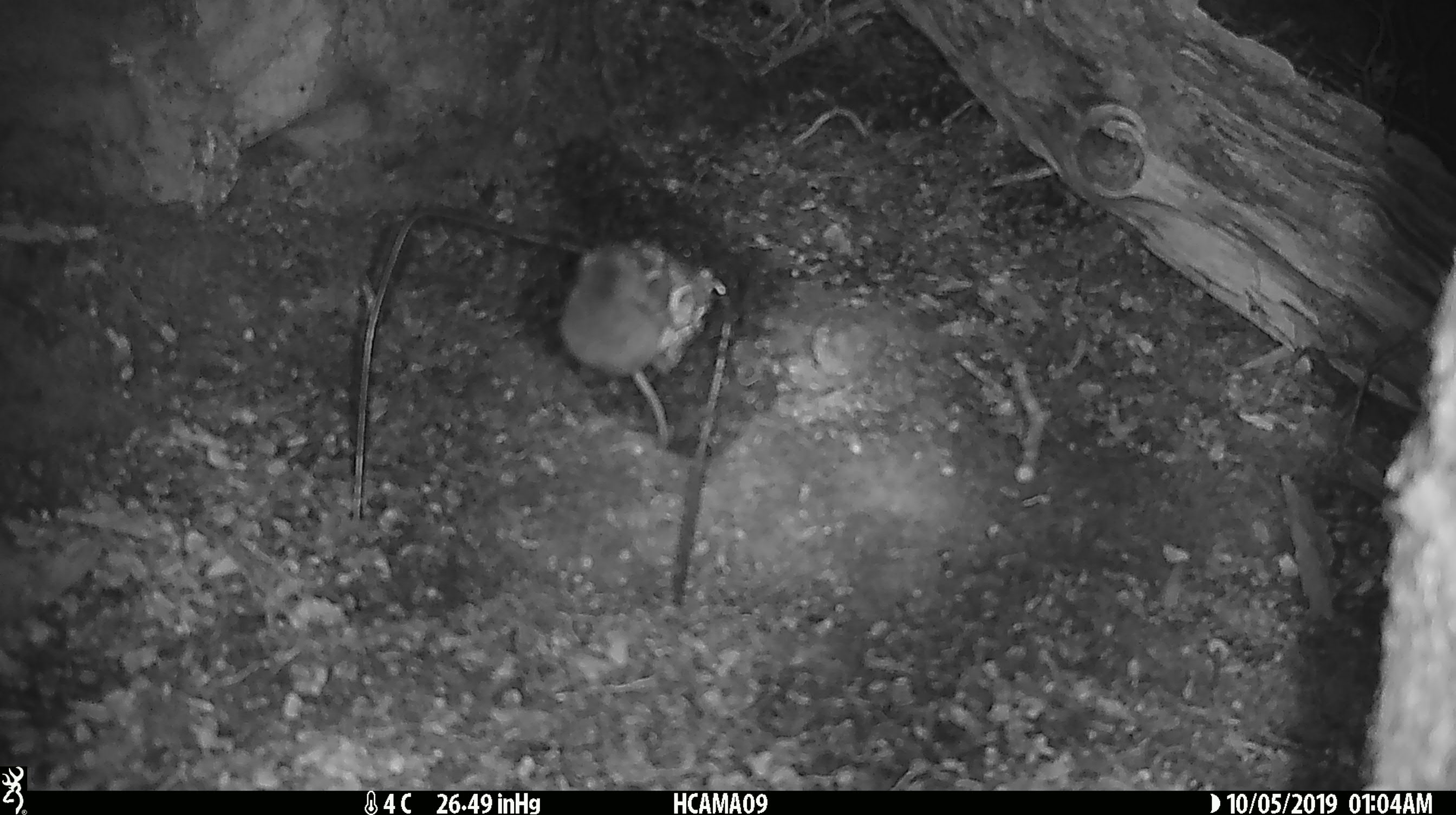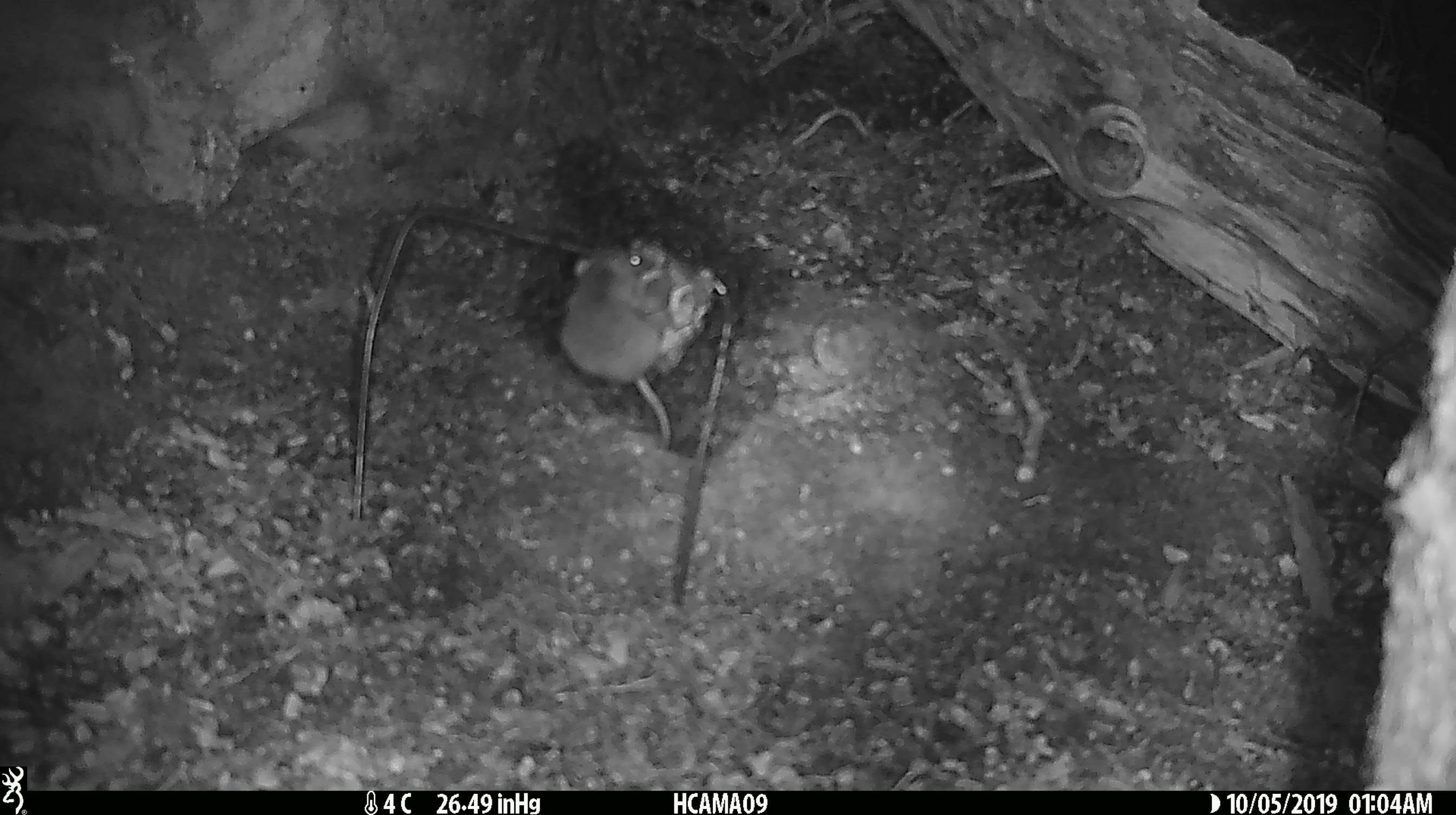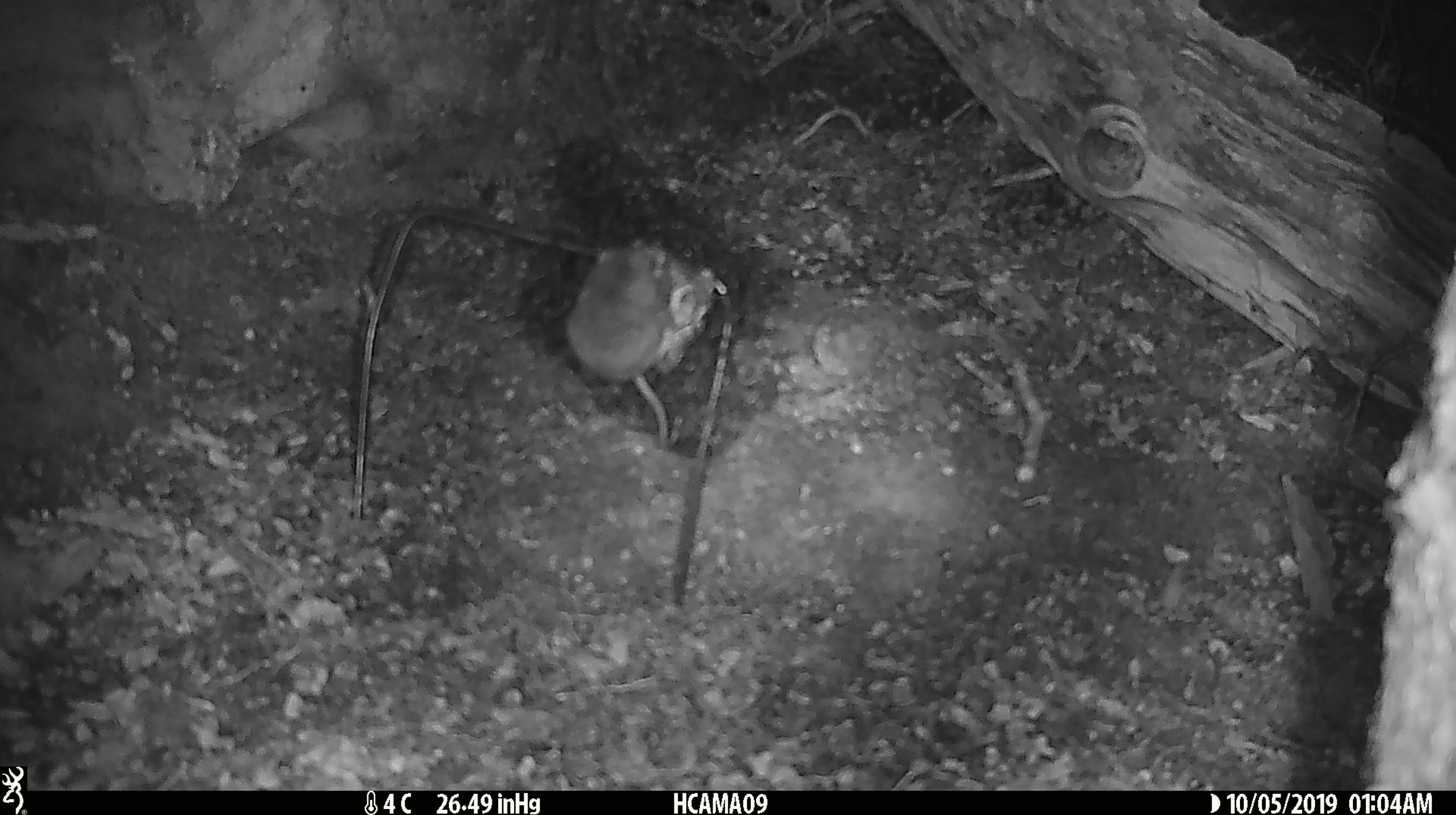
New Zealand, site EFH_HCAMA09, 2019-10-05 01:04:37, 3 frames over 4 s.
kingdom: Animalia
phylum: Chordata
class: Mammalia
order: Rodentia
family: Muridae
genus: Mus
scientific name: Mus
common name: mouse